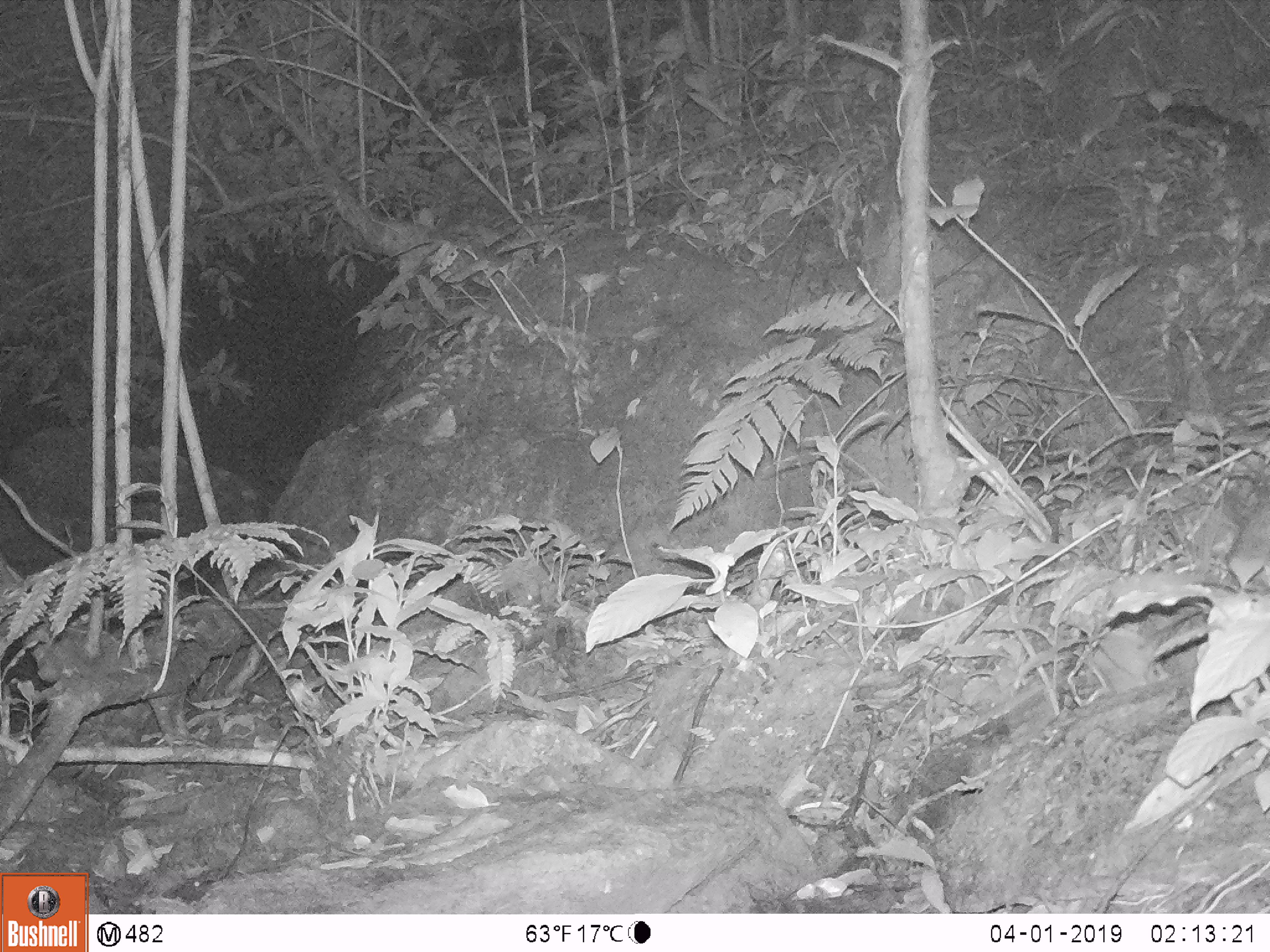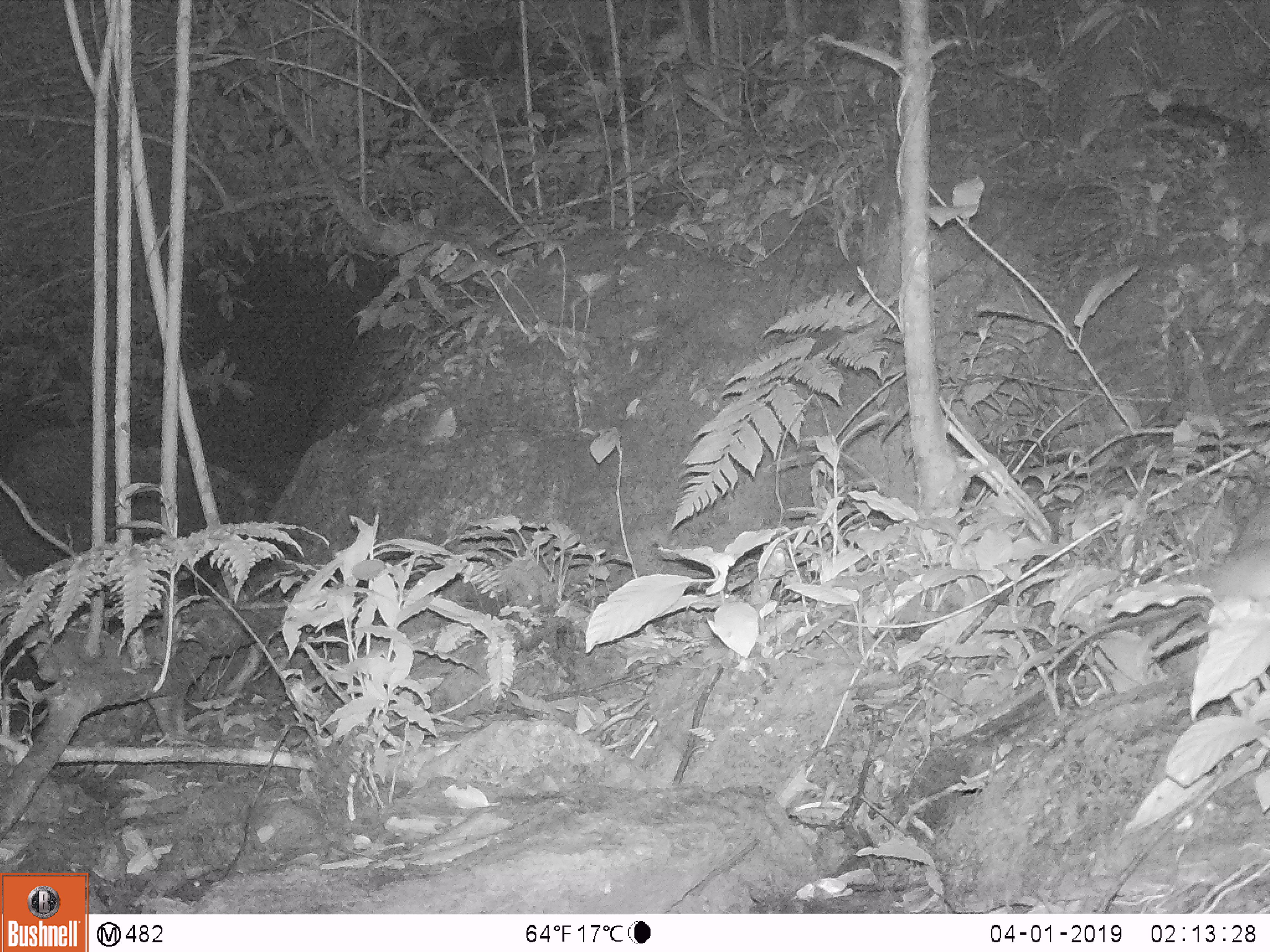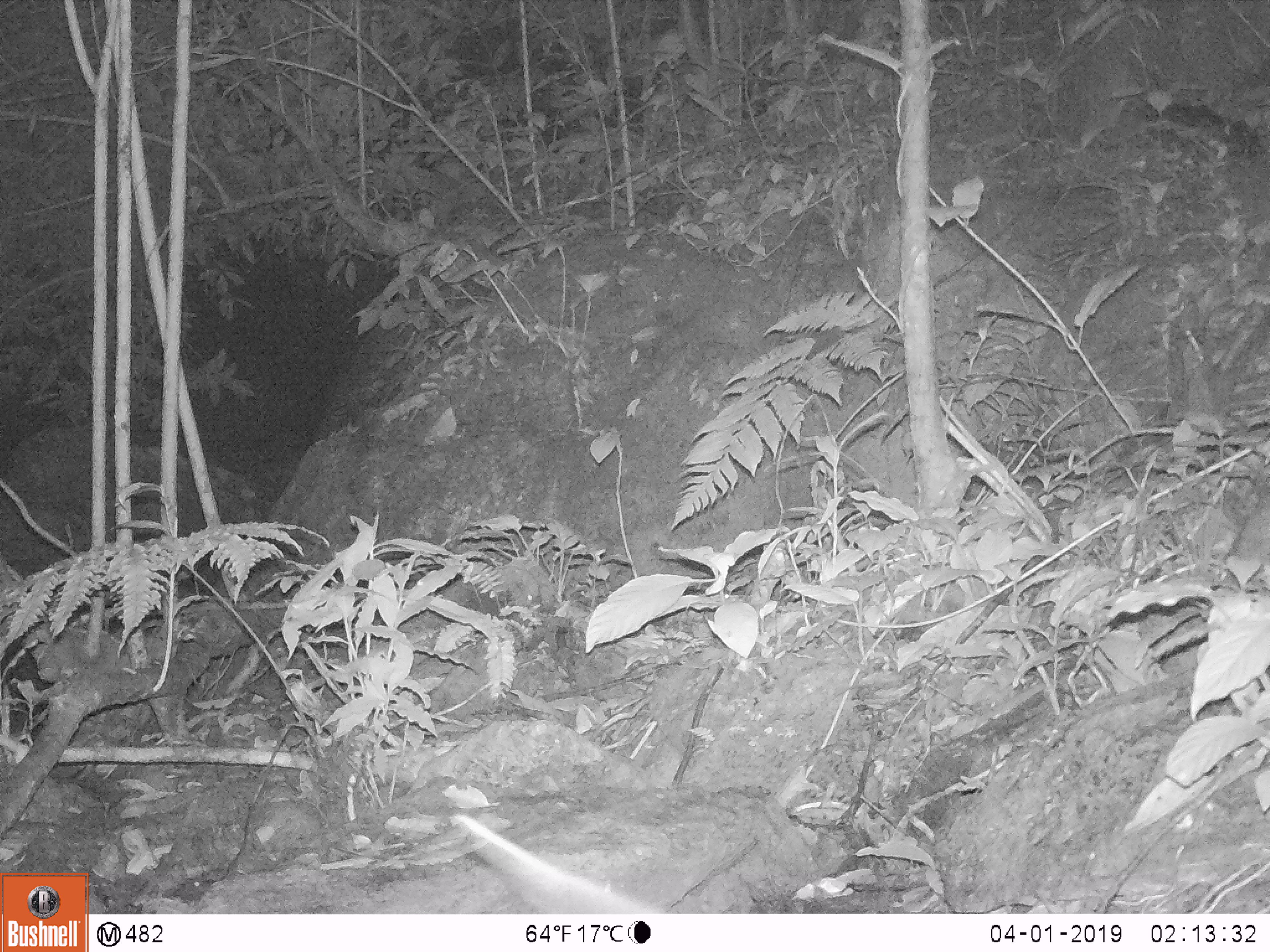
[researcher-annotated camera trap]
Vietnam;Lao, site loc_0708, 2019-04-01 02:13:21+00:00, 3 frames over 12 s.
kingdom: Animalia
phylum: Chordata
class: Mammalia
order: Rodentia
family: Muridae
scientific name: Muridae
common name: old-world mice and rats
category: unidentified murid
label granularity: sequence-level